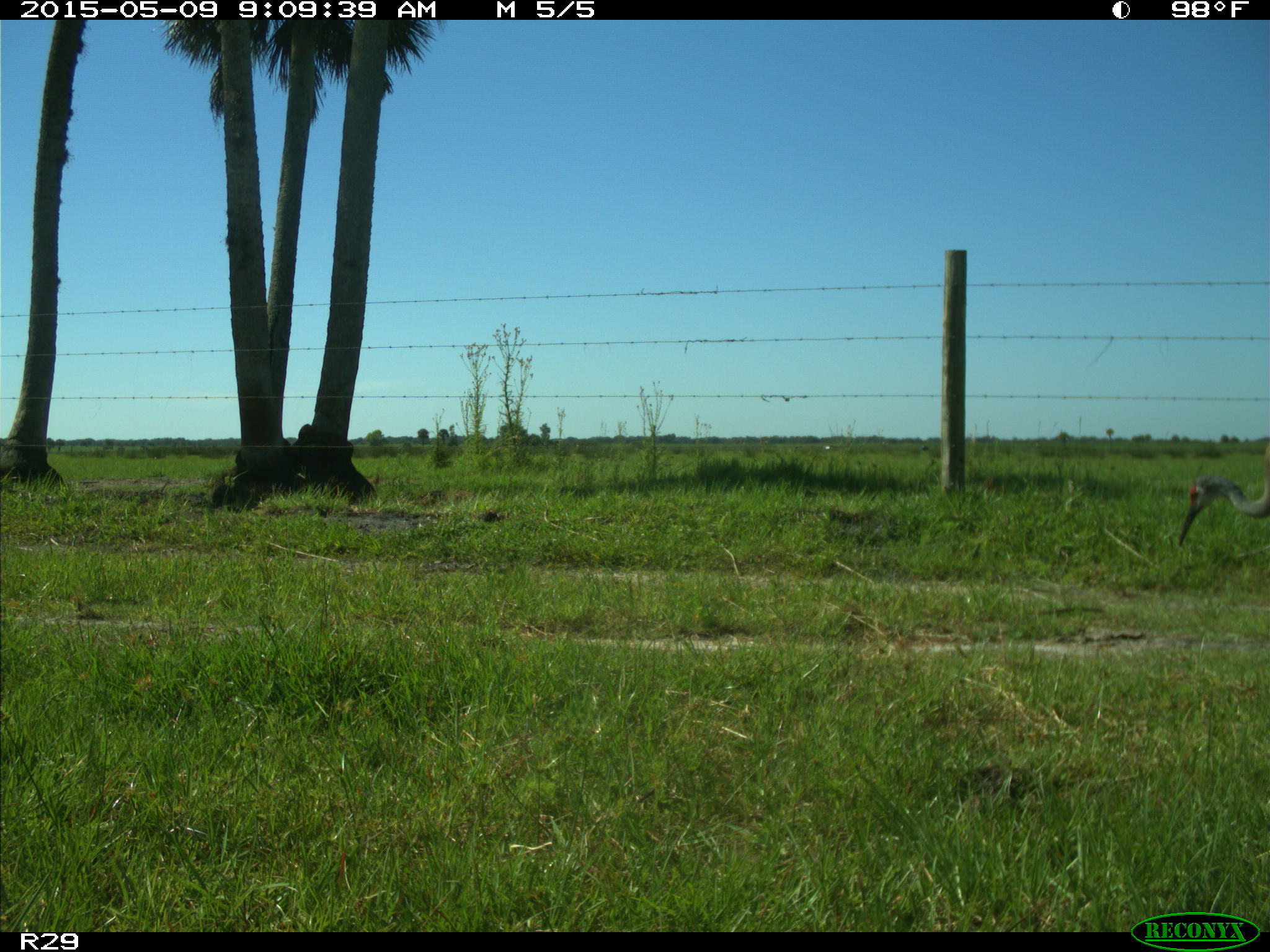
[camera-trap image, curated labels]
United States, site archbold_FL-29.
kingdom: Animalia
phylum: Chordata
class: Aves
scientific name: Aves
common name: birds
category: unidentified bird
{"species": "unidentified bird (birds) (Aves)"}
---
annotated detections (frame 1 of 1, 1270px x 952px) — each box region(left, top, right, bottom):
animal: region(1178, 438, 1270, 548)